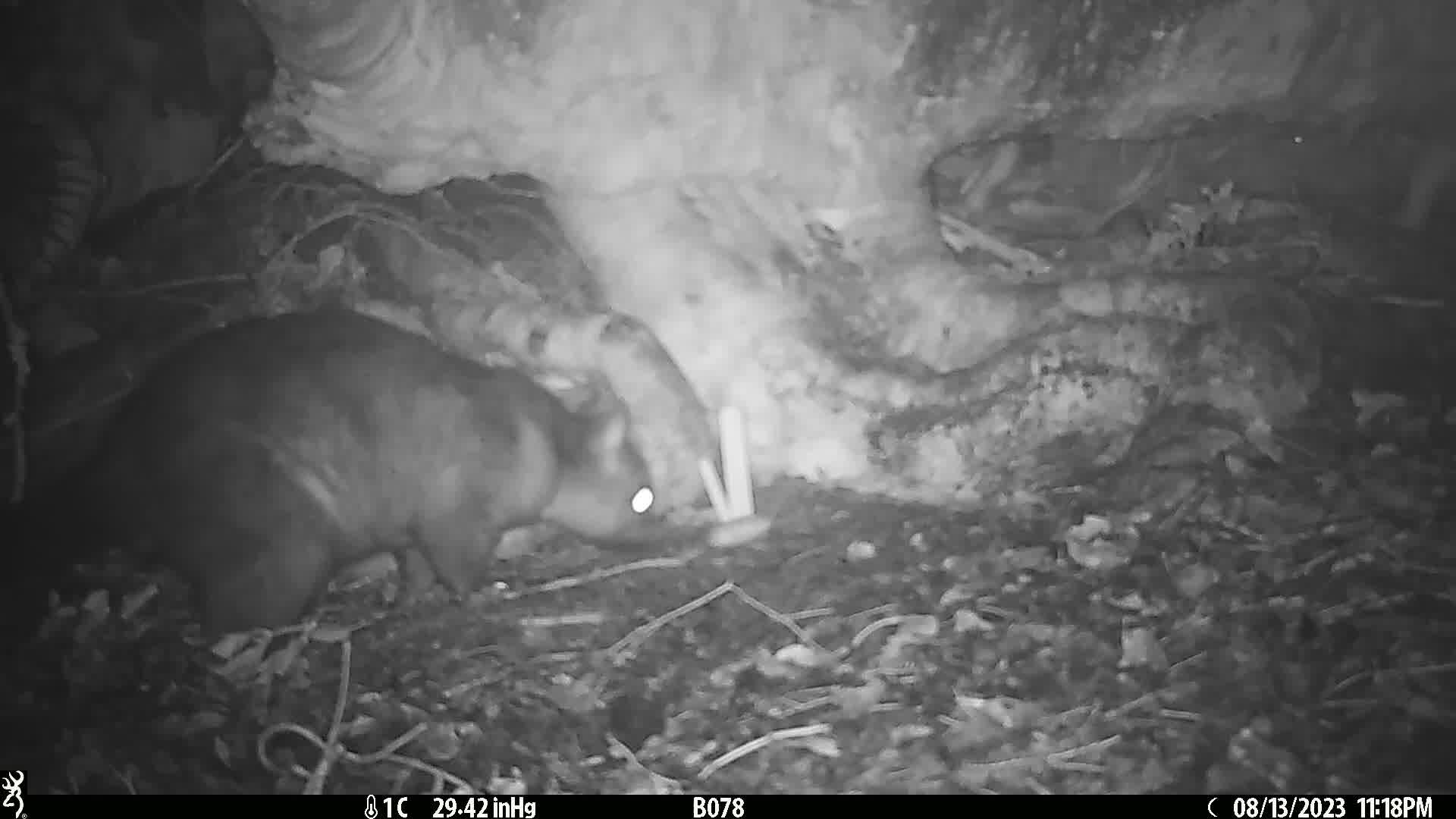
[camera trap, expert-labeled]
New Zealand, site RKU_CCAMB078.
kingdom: Animalia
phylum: Chordata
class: Mammalia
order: Diprotodontia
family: Phalangeridae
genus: Trichosurus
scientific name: Trichosurus vulpecula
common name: common brushtail possum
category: possum